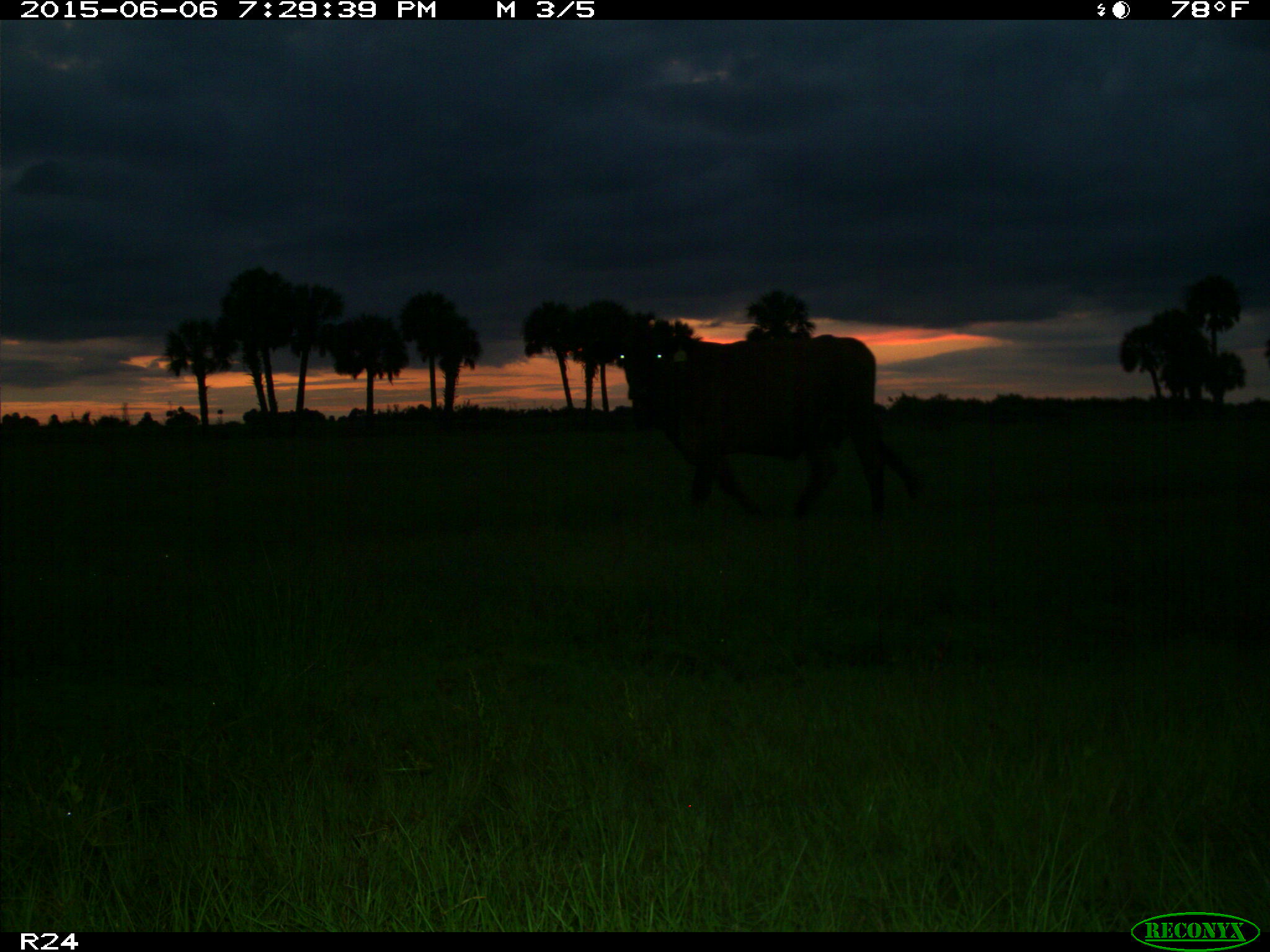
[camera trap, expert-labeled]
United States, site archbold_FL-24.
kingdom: Animalia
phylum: Chordata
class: Mammalia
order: Artiodactyla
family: Bovidae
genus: Bos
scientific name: Bos taurus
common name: domestic cow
Bos taurus (domestic cow).